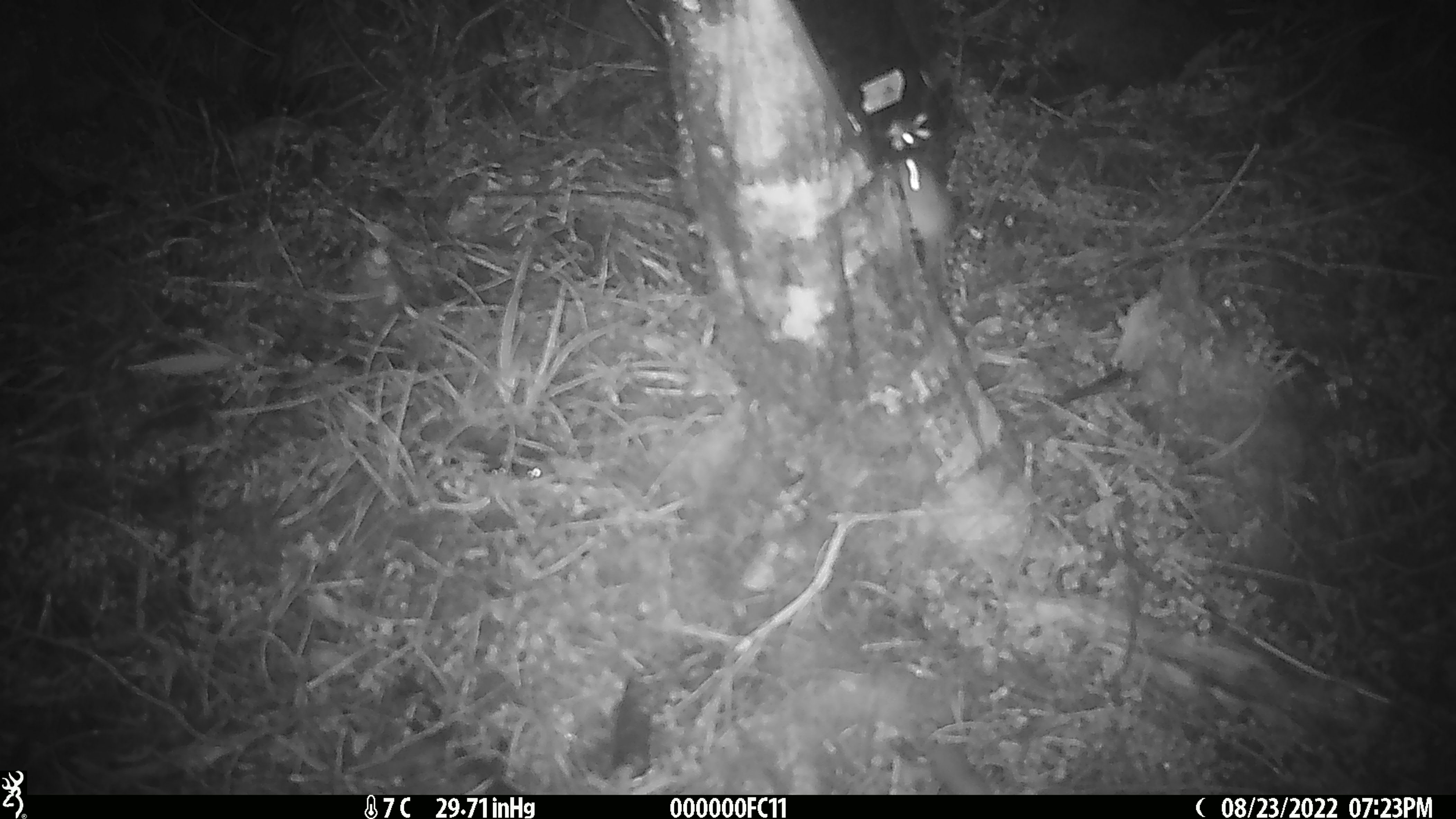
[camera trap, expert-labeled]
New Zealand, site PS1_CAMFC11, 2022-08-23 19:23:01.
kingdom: Animalia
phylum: Chordata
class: Mammalia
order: Rodentia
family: Muridae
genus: Mus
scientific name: Mus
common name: mouse